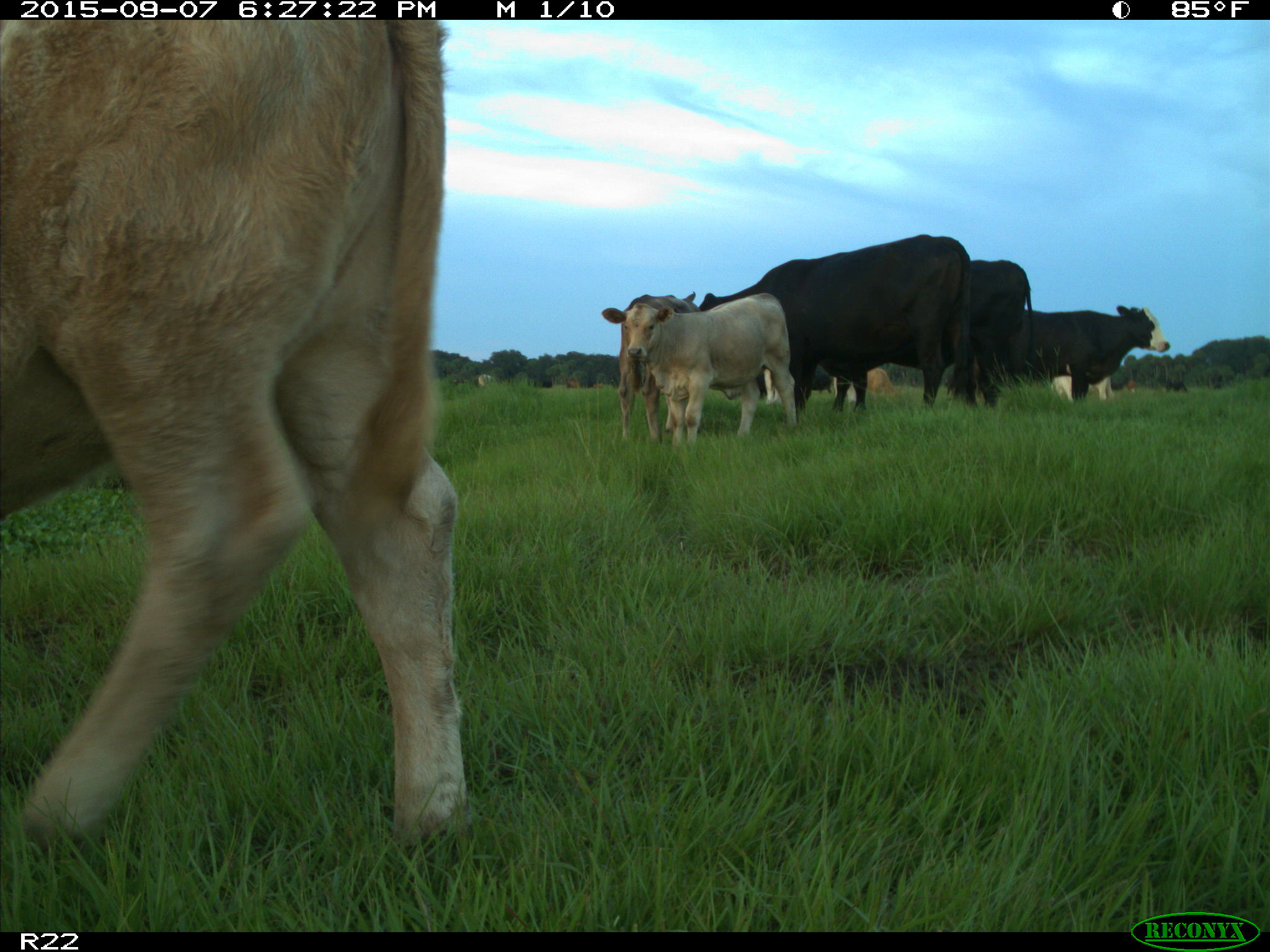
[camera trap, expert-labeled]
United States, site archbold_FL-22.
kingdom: Animalia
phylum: Chordata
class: Mammalia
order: Artiodactyla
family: Bovidae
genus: Bos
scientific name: Bos taurus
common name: domestic cow